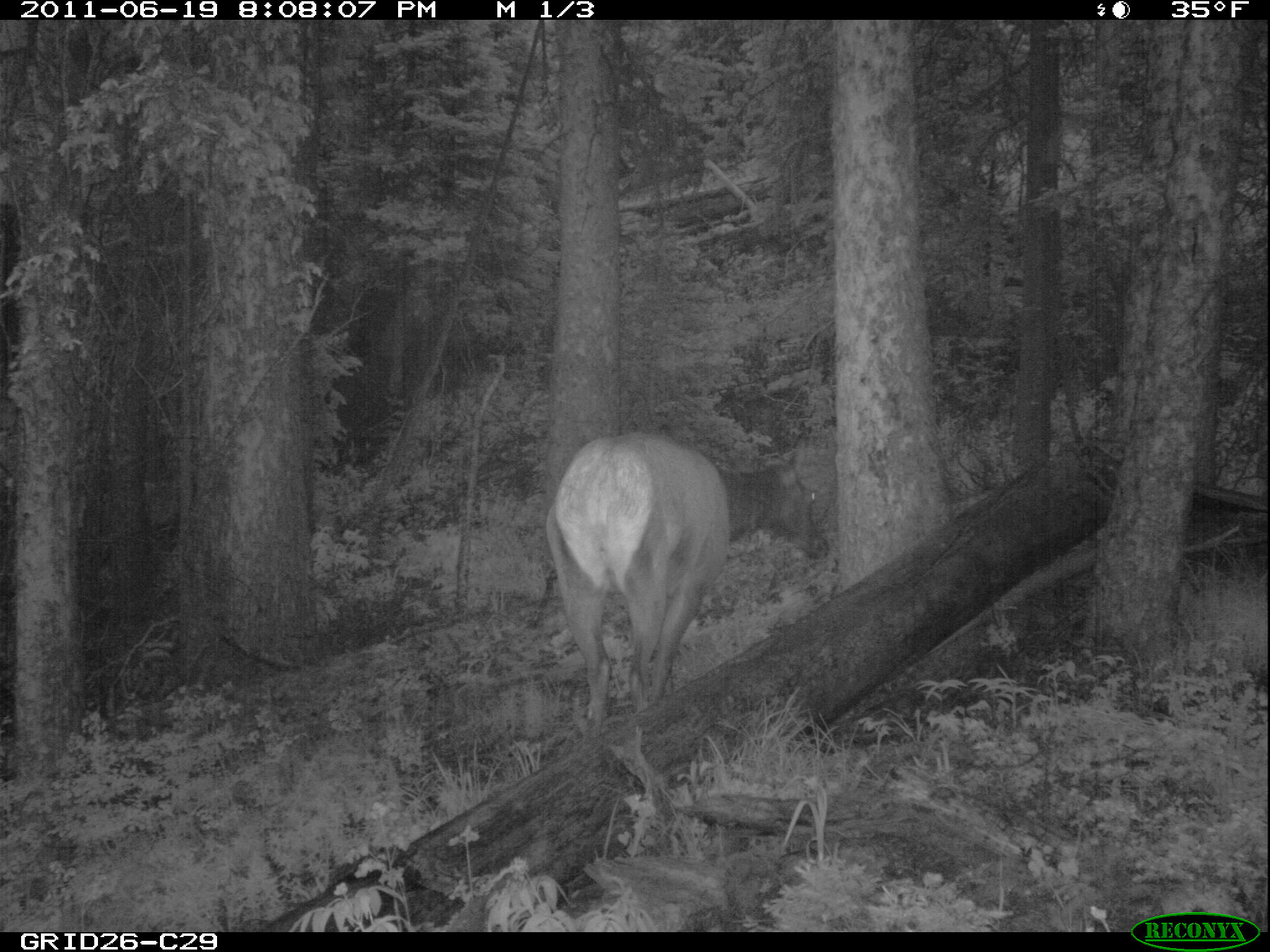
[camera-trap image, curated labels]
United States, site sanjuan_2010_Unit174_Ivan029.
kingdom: Animalia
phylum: Chordata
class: Mammalia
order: Artiodactyla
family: Cervidae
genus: Cervus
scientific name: Cervus elaphus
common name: red deer